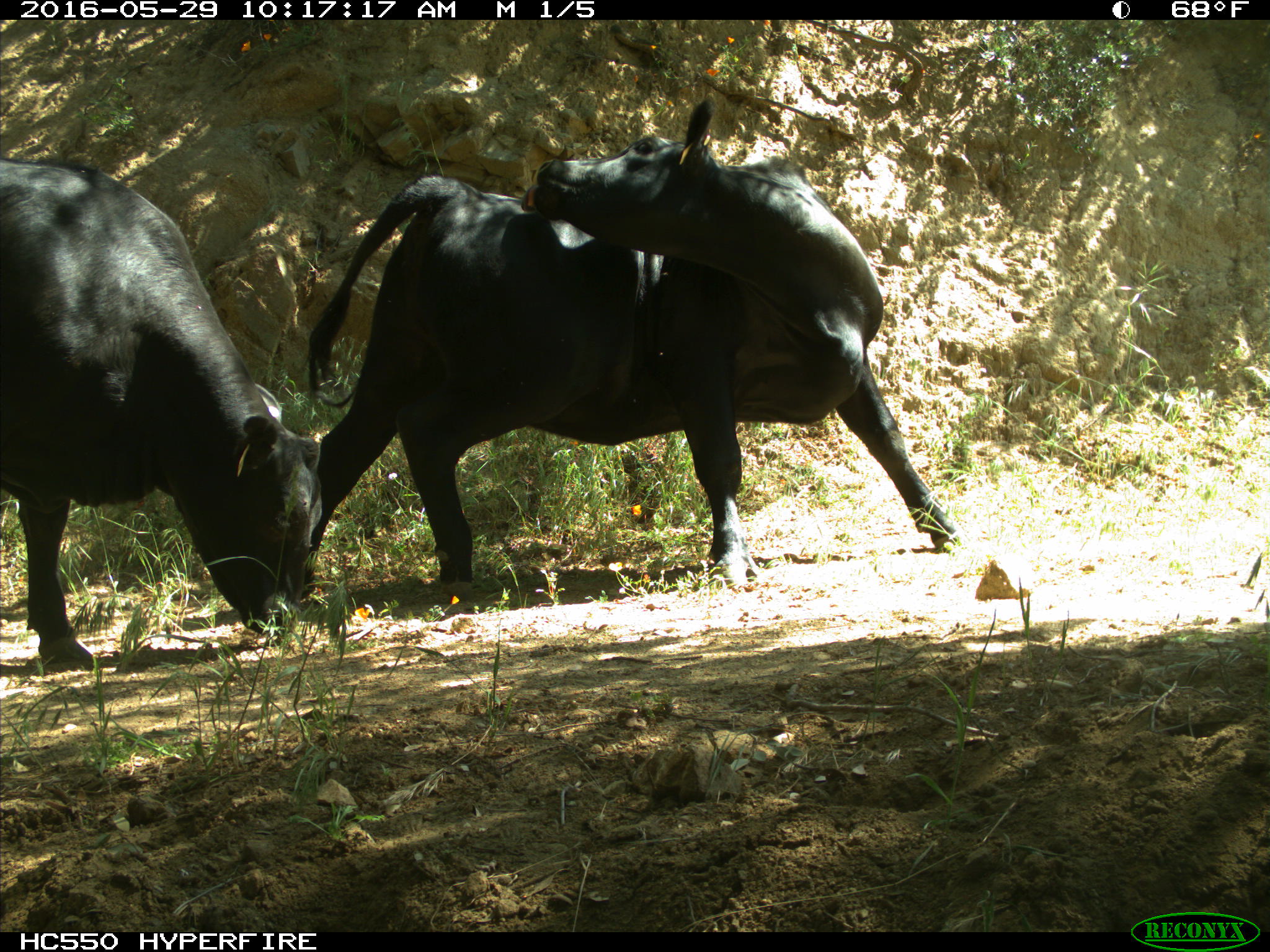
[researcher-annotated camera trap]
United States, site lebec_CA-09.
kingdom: Animalia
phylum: Chordata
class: Mammalia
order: Artiodactyla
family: Bovidae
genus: Bos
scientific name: Bos taurus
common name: domestic cow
Bos taurus (domestic cow).